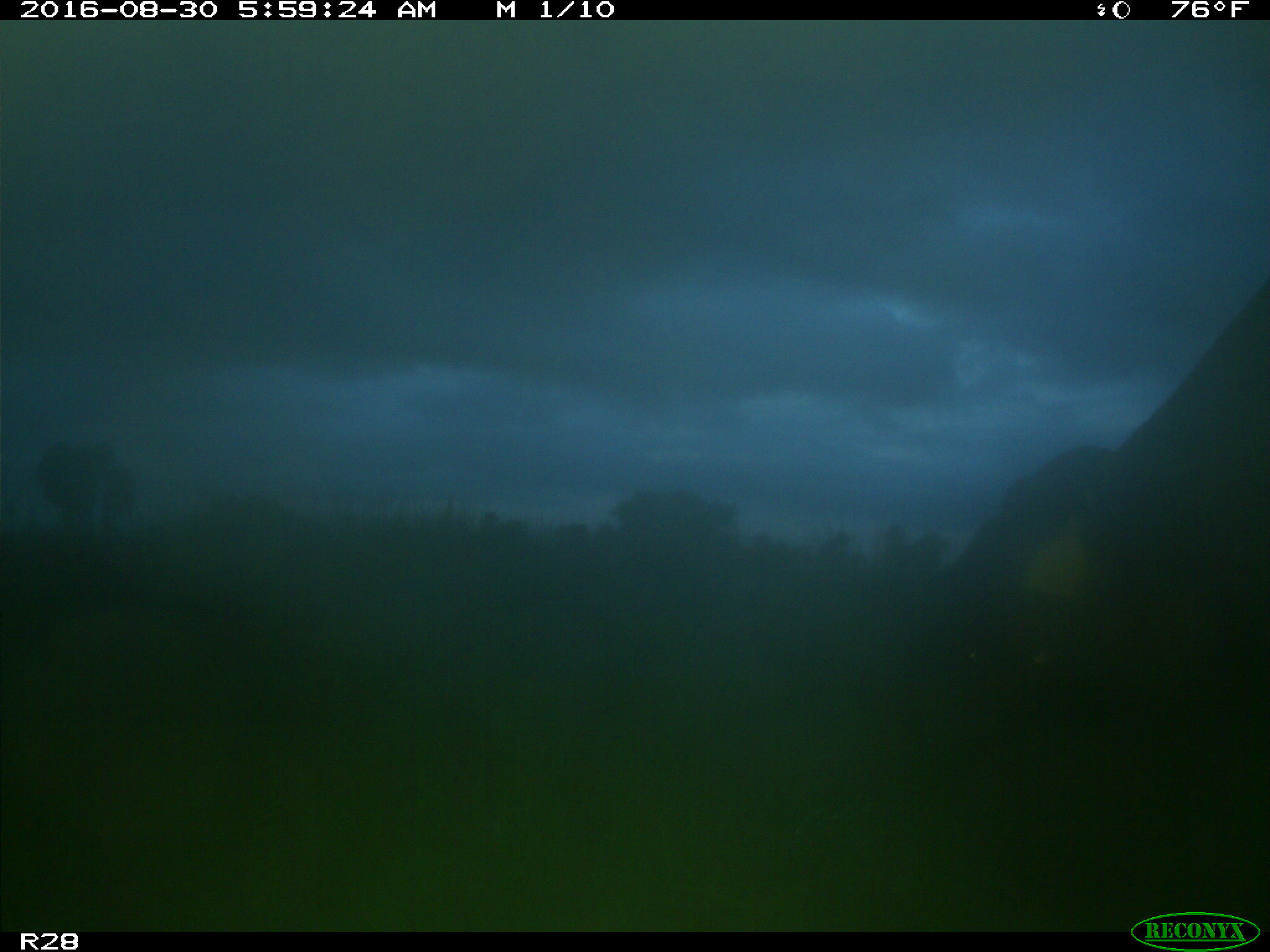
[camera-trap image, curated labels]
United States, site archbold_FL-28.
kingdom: Animalia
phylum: Chordata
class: Mammalia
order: Artiodactyla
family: Bovidae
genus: Bos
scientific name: Bos taurus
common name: domestic cow